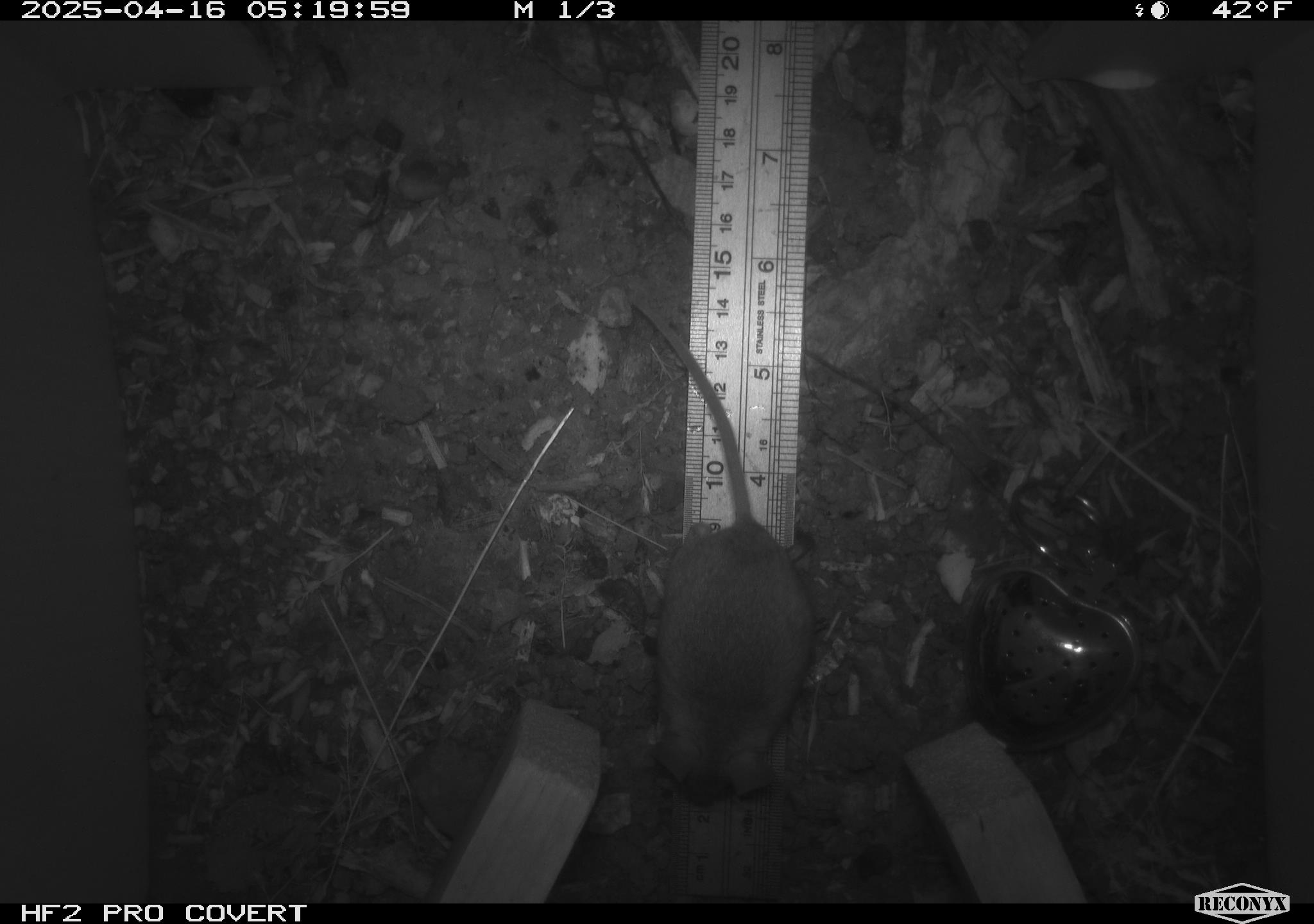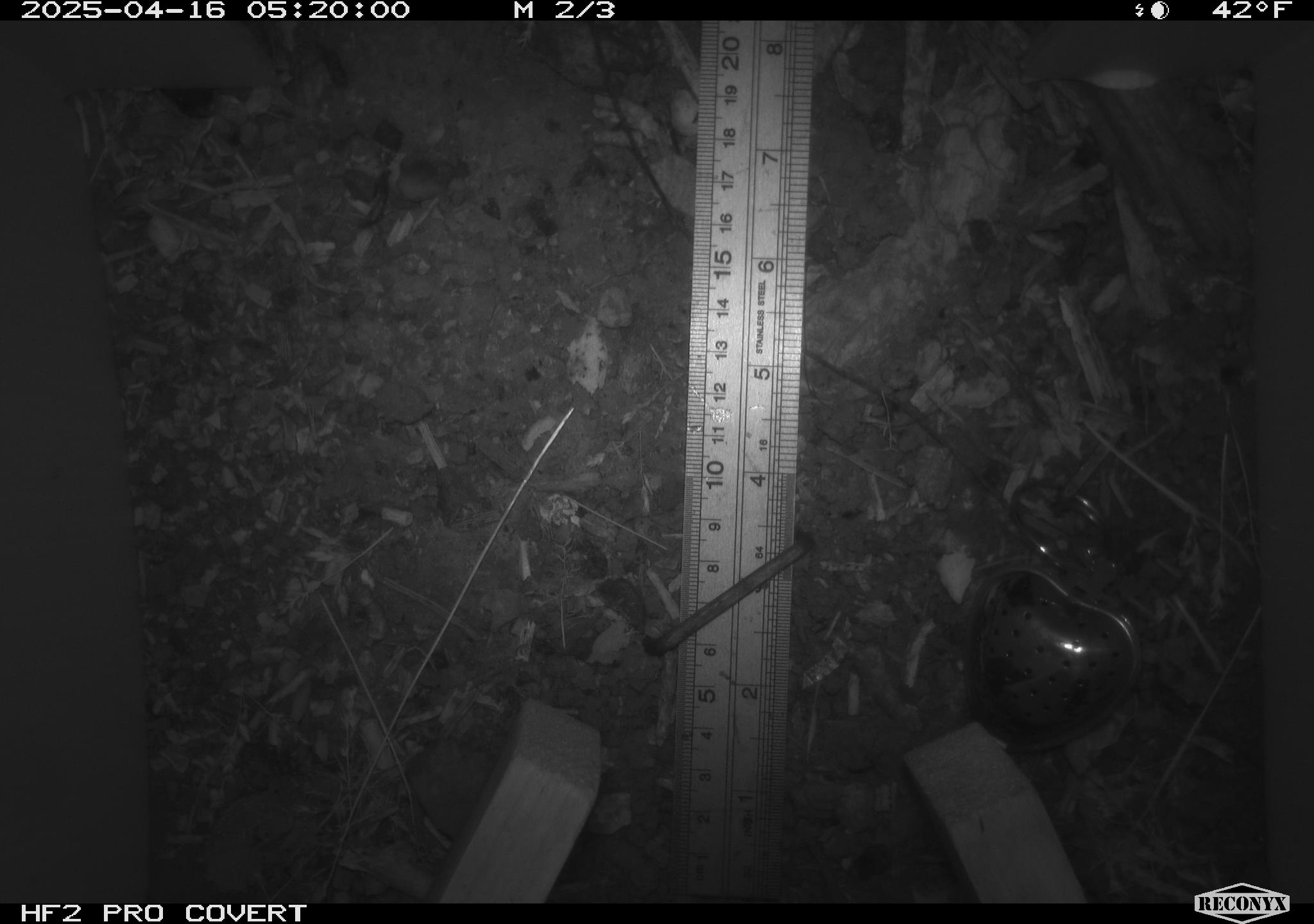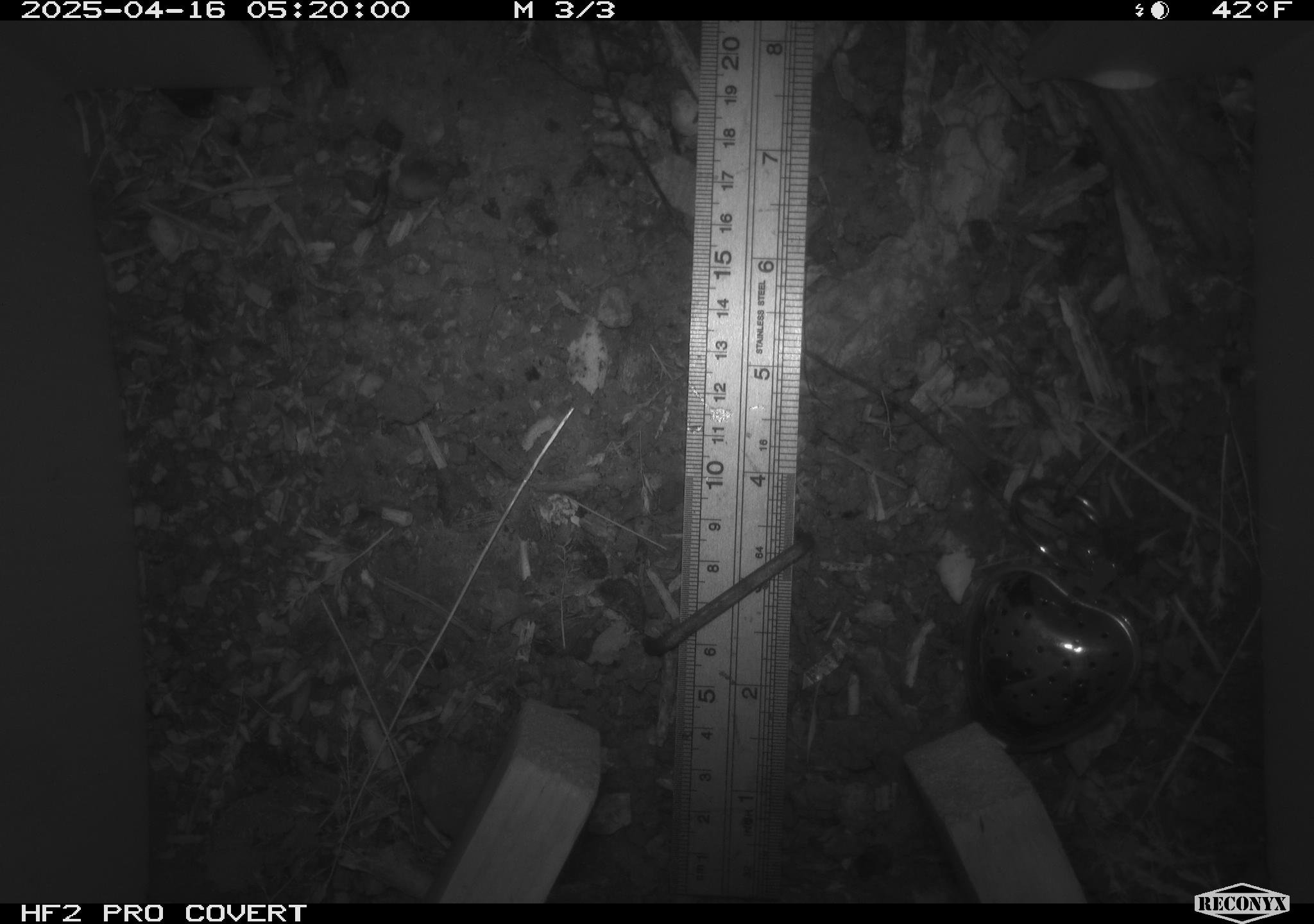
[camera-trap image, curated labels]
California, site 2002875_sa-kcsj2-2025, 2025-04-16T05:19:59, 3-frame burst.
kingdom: Animalia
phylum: Chordata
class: Mammalia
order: Rodentia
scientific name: Rodentia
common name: rodent